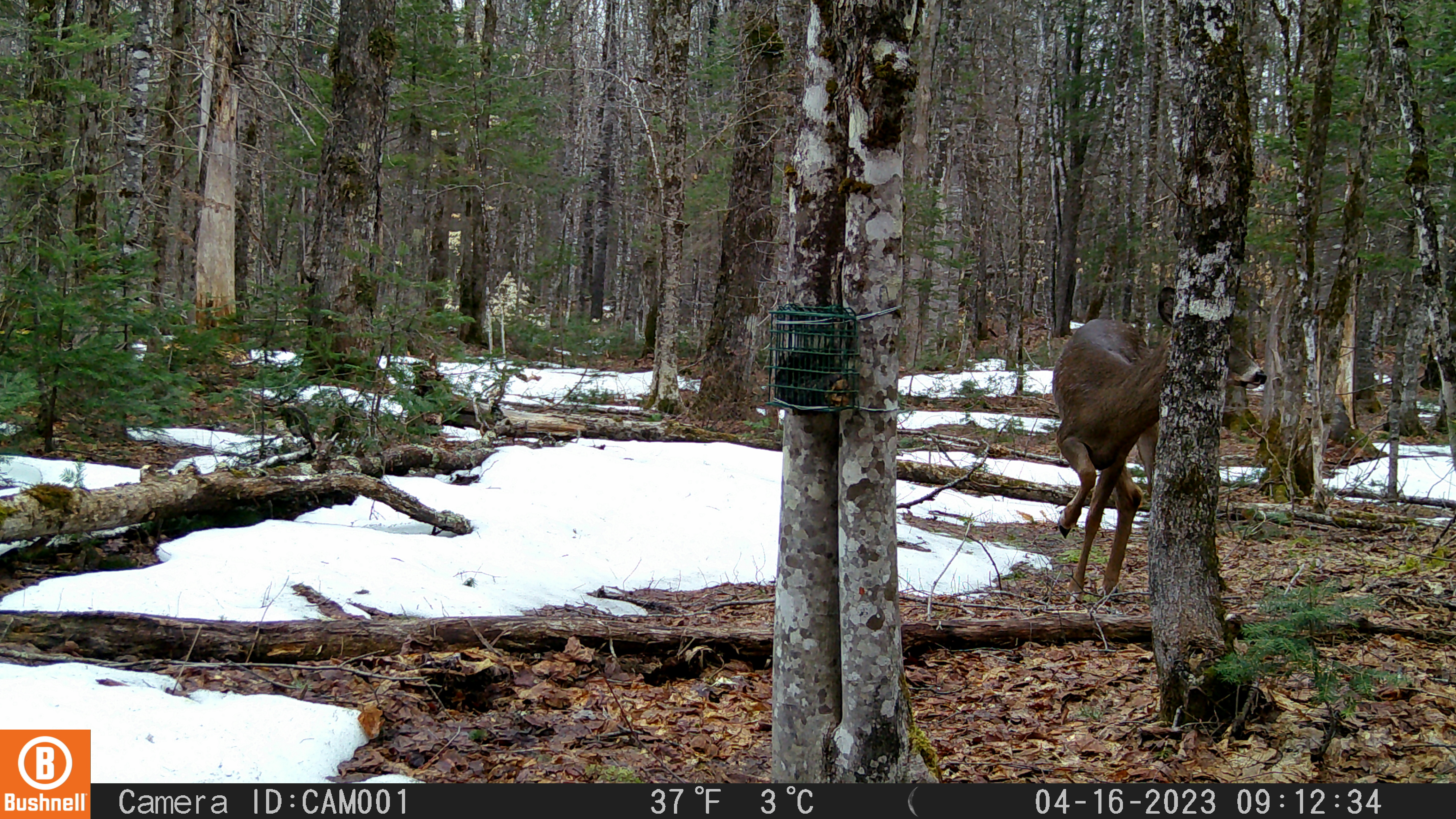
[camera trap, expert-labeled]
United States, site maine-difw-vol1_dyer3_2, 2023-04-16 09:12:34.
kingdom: Animalia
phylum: Chordata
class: Mammalia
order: Artiodactyla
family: Cervidae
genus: Odocoileus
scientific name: Odocoileus virginianus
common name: white-tailed deer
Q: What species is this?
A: White-tailed deer (Odocoileus virginianus).